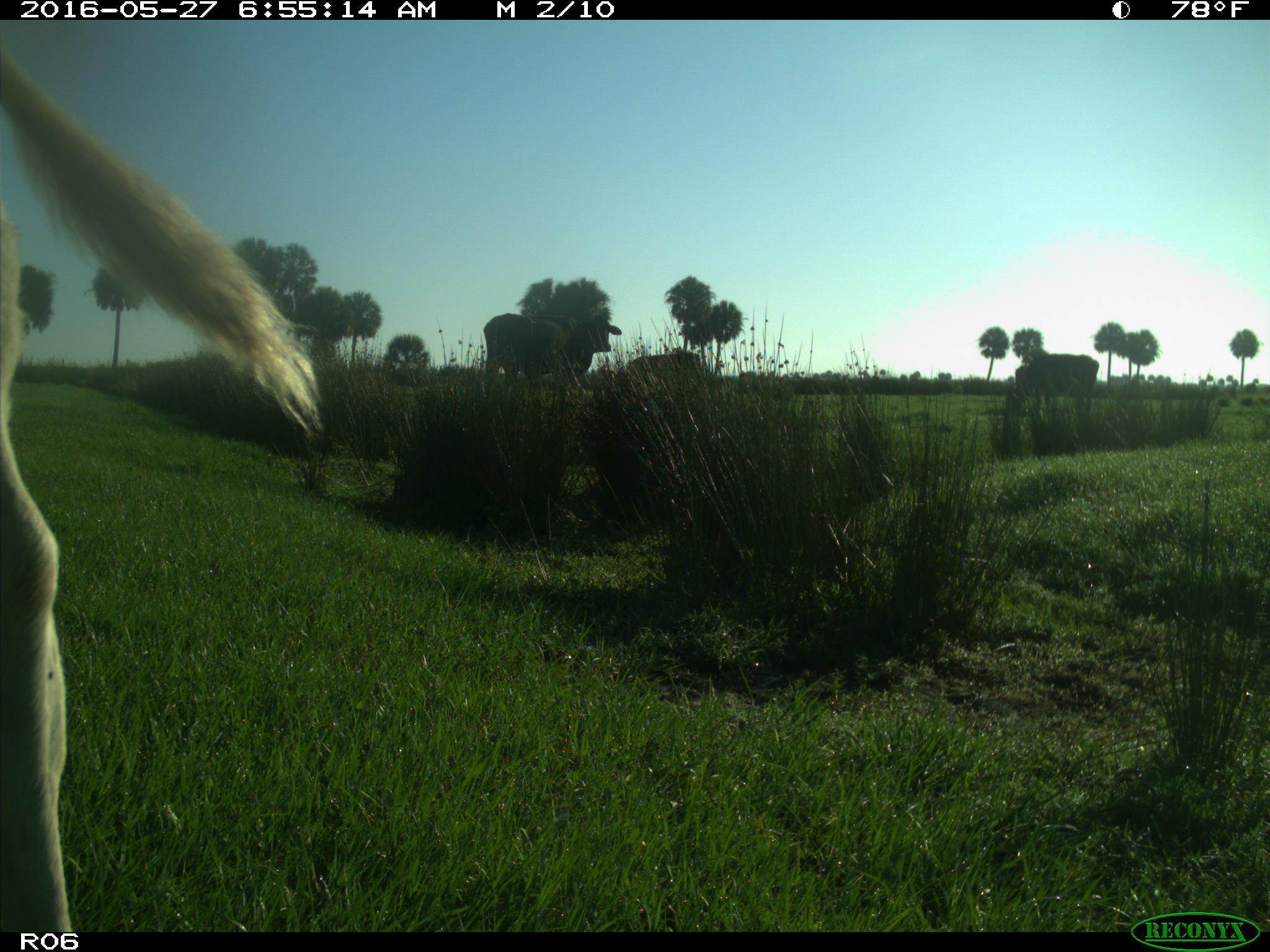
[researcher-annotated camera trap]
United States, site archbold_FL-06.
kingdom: Animalia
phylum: Chordata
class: Mammalia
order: Artiodactyla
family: Bovidae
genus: Bos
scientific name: Bos taurus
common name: domestic cow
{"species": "Bos taurus (domestic cow)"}